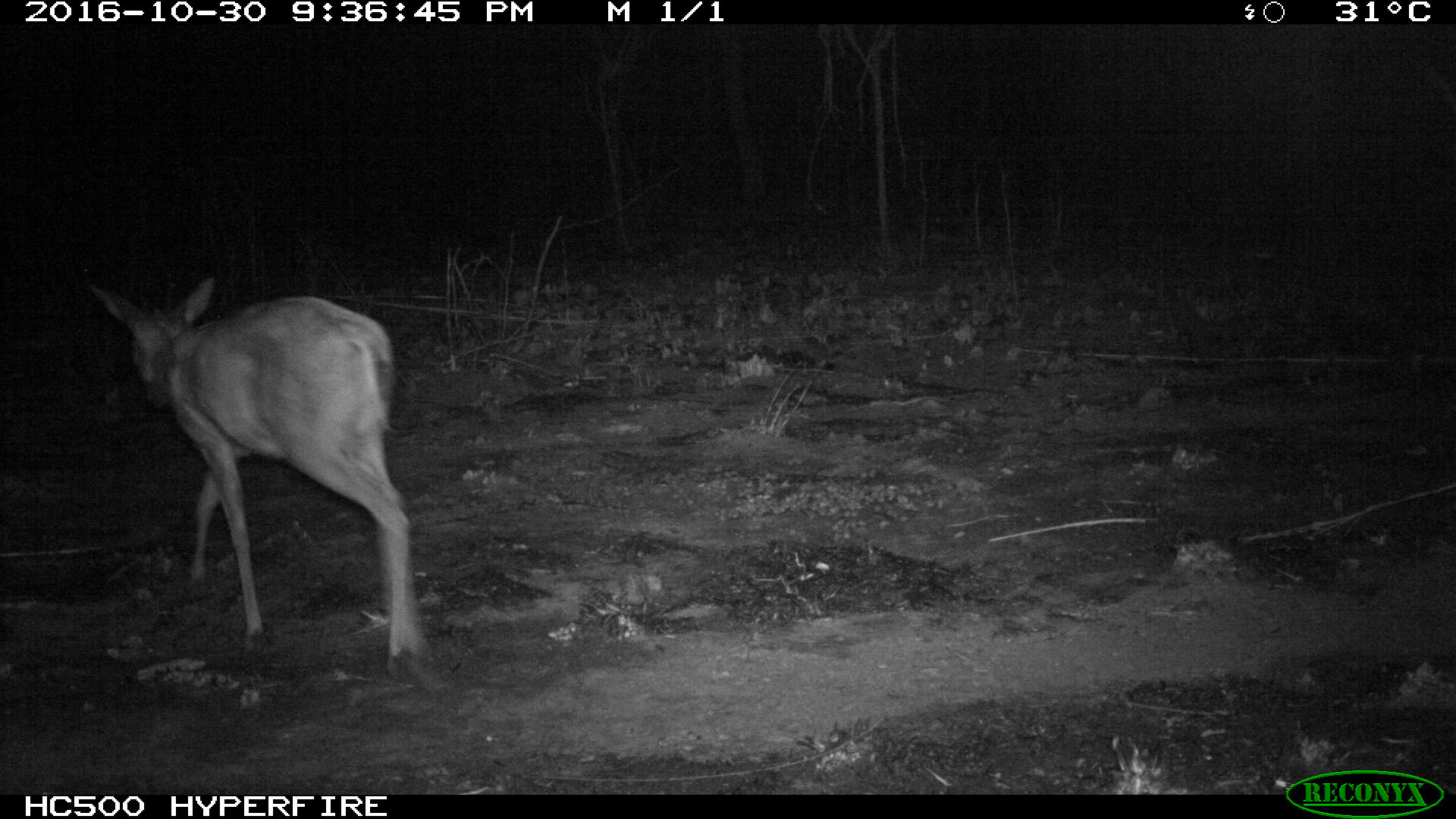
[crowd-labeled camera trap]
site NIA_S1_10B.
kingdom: Animalia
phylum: Chordata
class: Mammalia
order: Artiodactyla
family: Bovidae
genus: Aepyceros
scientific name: Aepyceros melampus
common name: impala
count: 1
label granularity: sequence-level